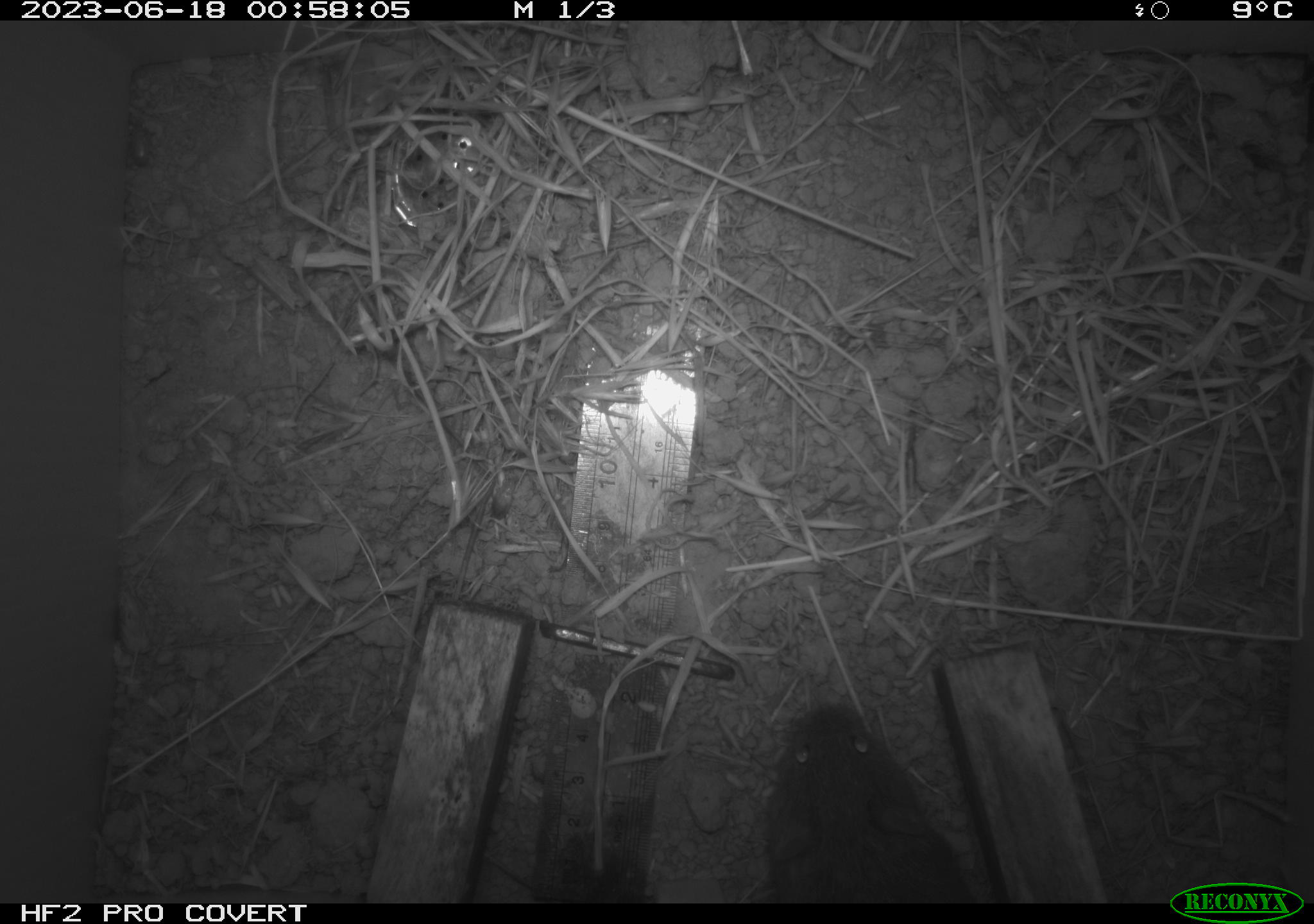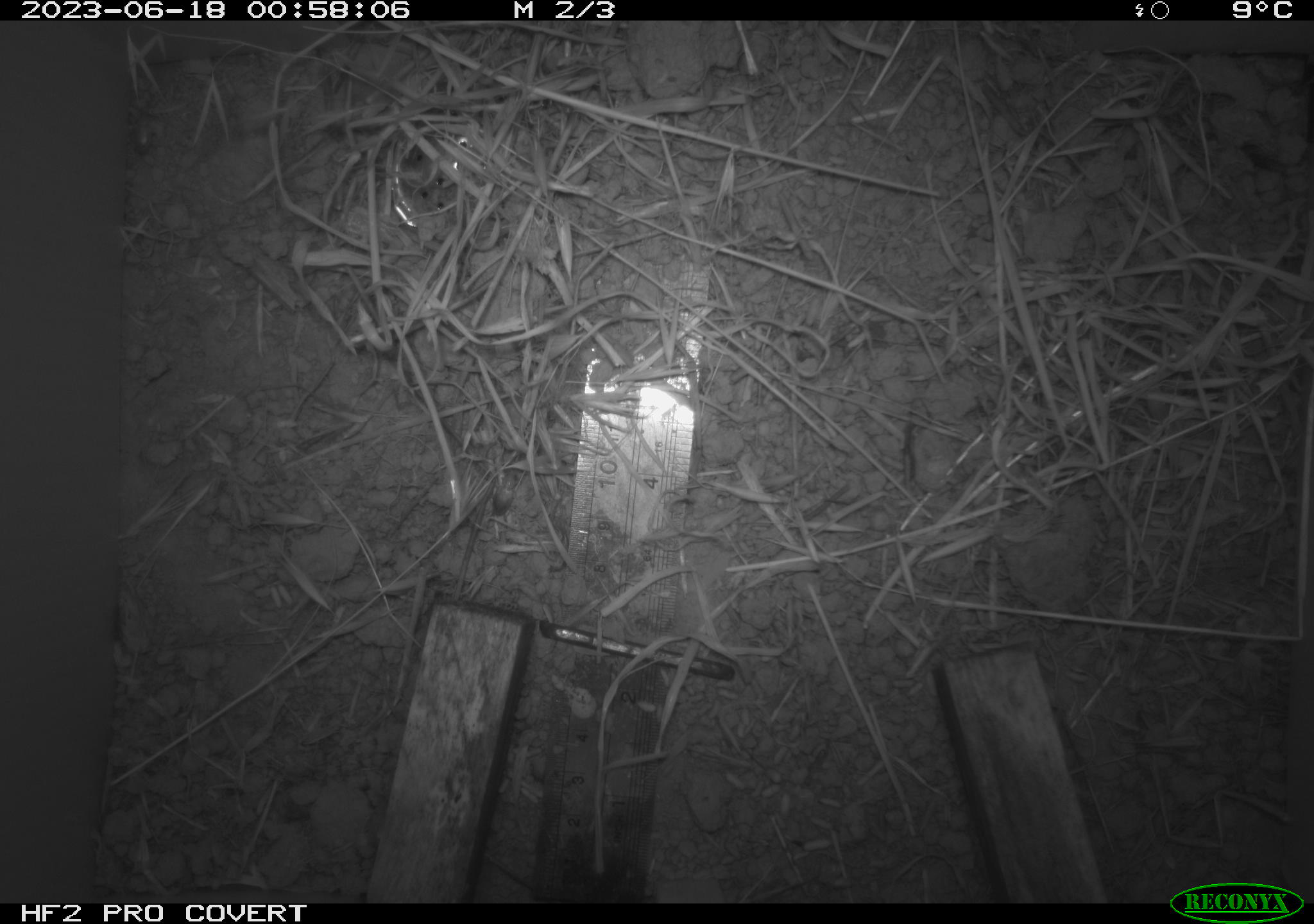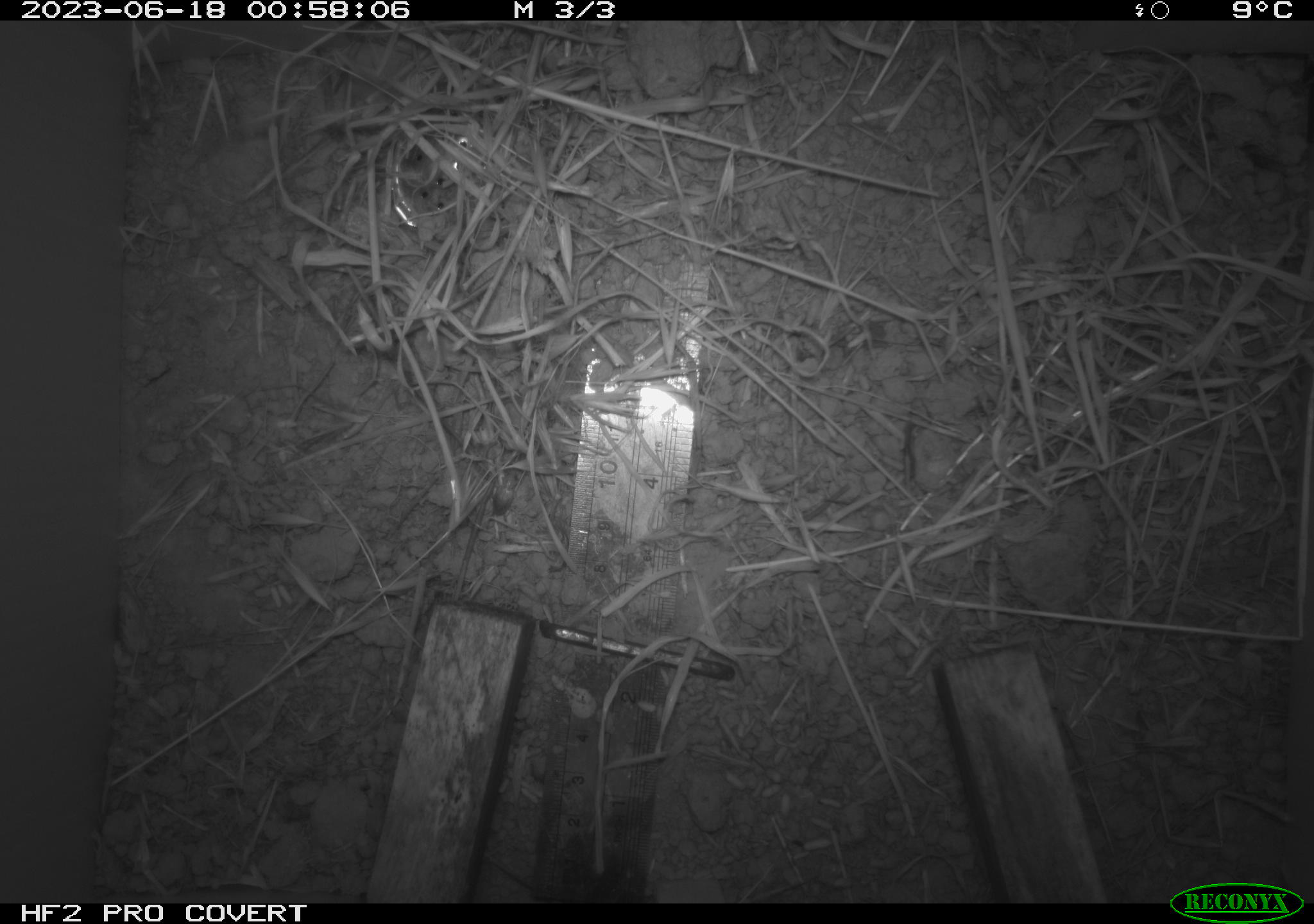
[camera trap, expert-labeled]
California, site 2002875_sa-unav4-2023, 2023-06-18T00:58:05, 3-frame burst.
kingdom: Animalia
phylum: Chordata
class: Mammalia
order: Rodentia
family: Cricetidae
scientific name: Arvicolinae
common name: voles, lemmings, and muskrats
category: arvicolinae subfamily